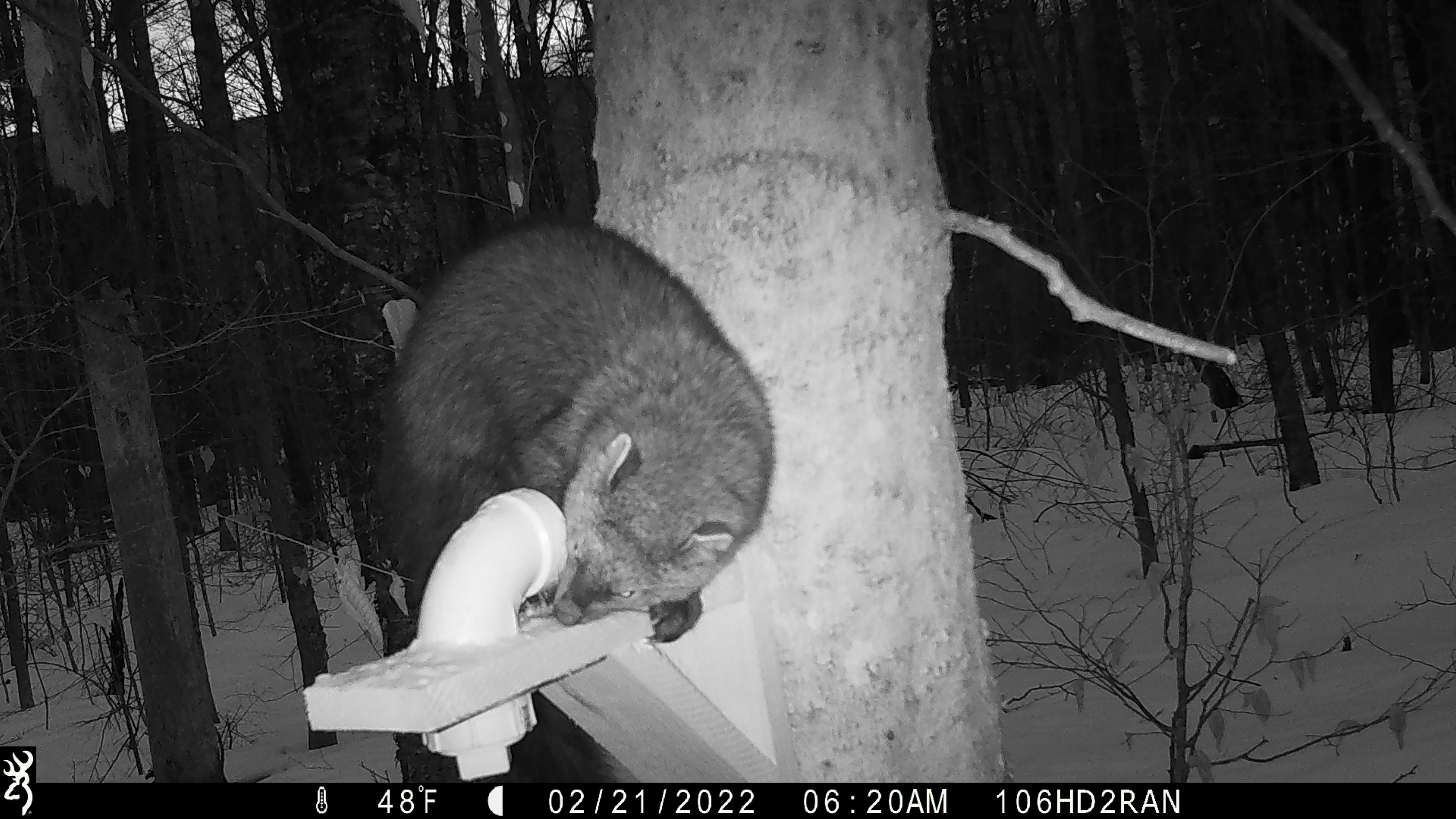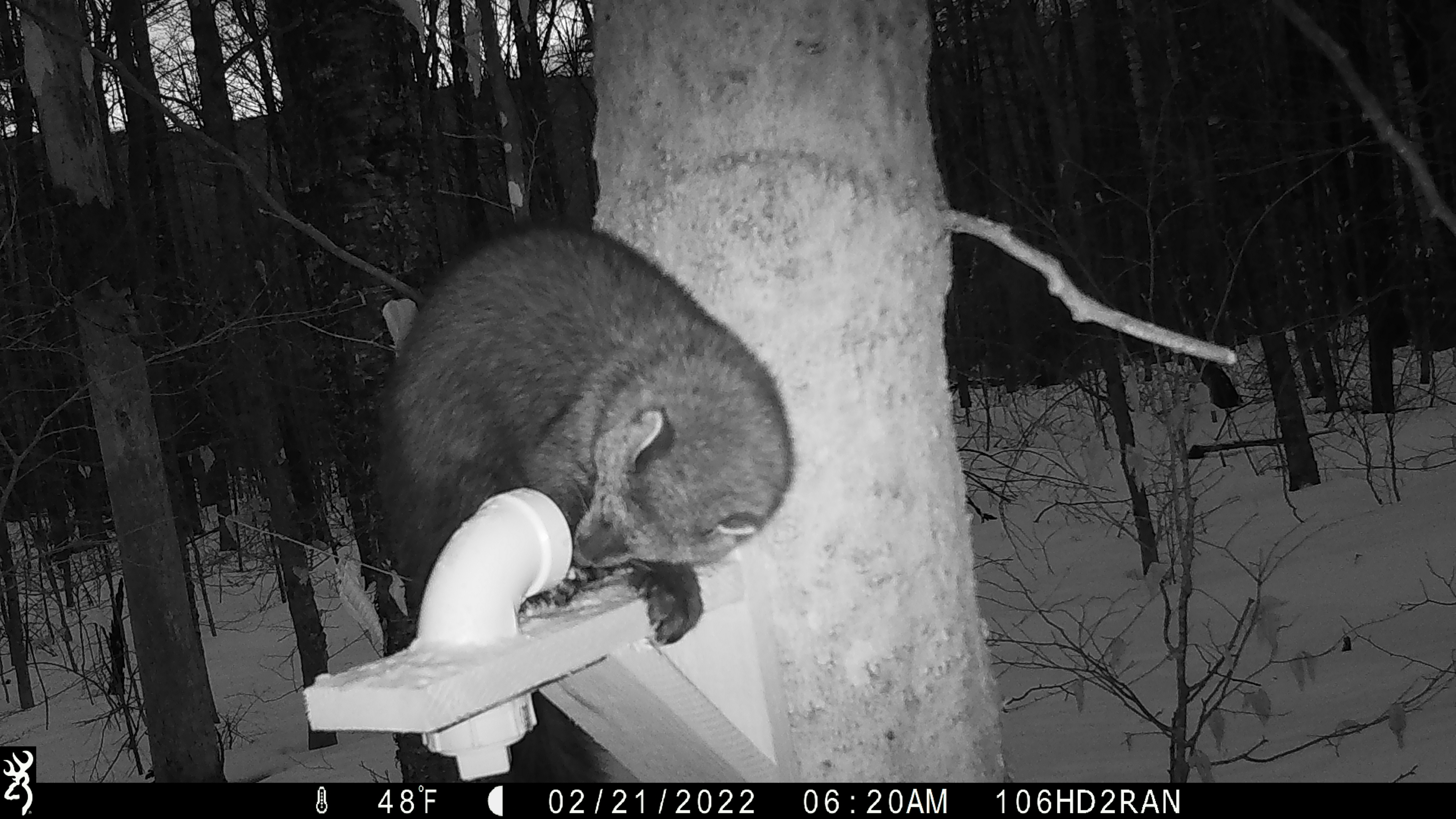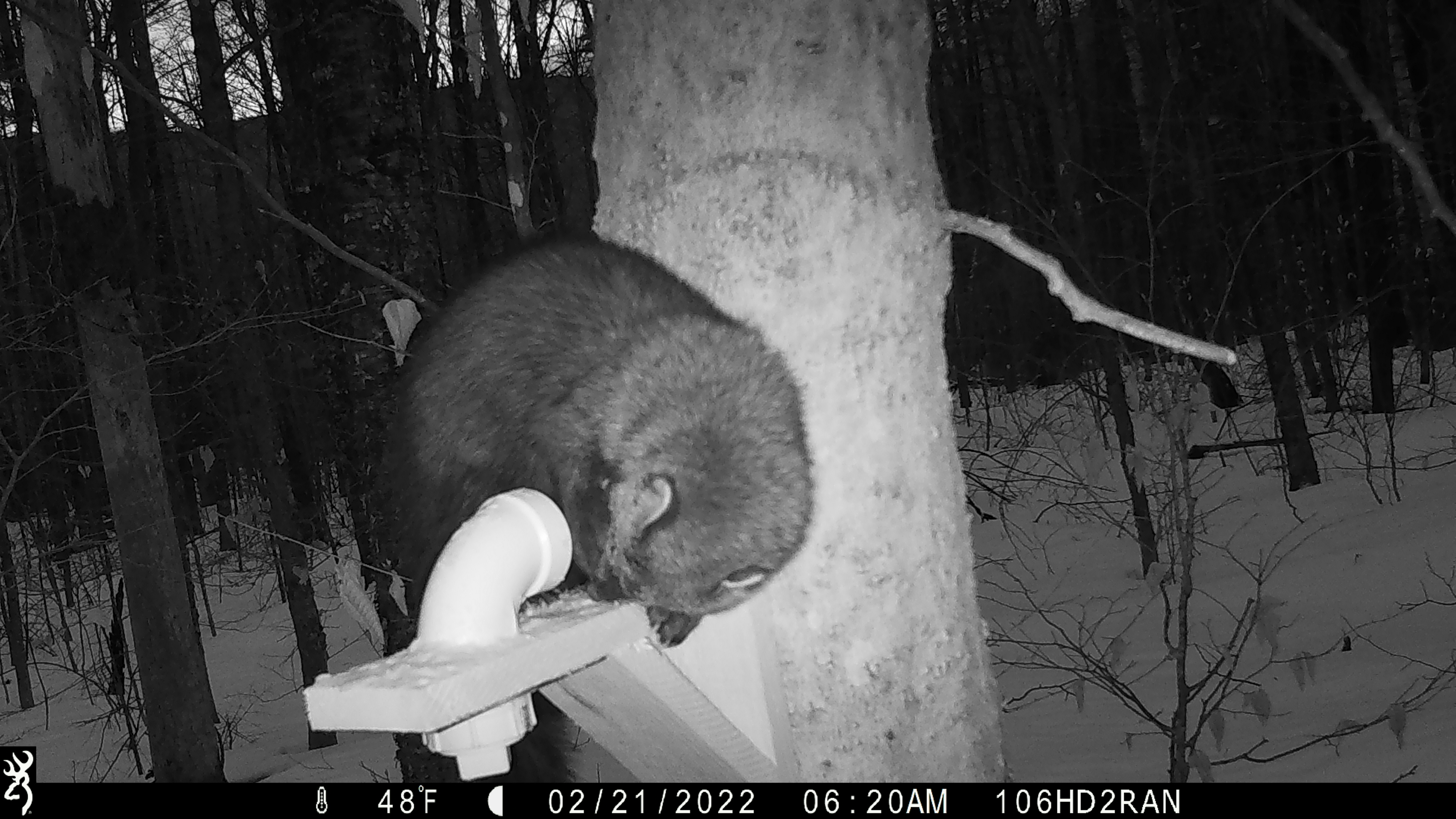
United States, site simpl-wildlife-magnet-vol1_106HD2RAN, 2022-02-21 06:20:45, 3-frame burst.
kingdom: Animalia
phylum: Chordata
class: Mammalia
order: Carnivora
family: Mustelidae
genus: Pekania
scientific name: Pekania pennanti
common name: fisher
Fisher (Pekania pennanti).